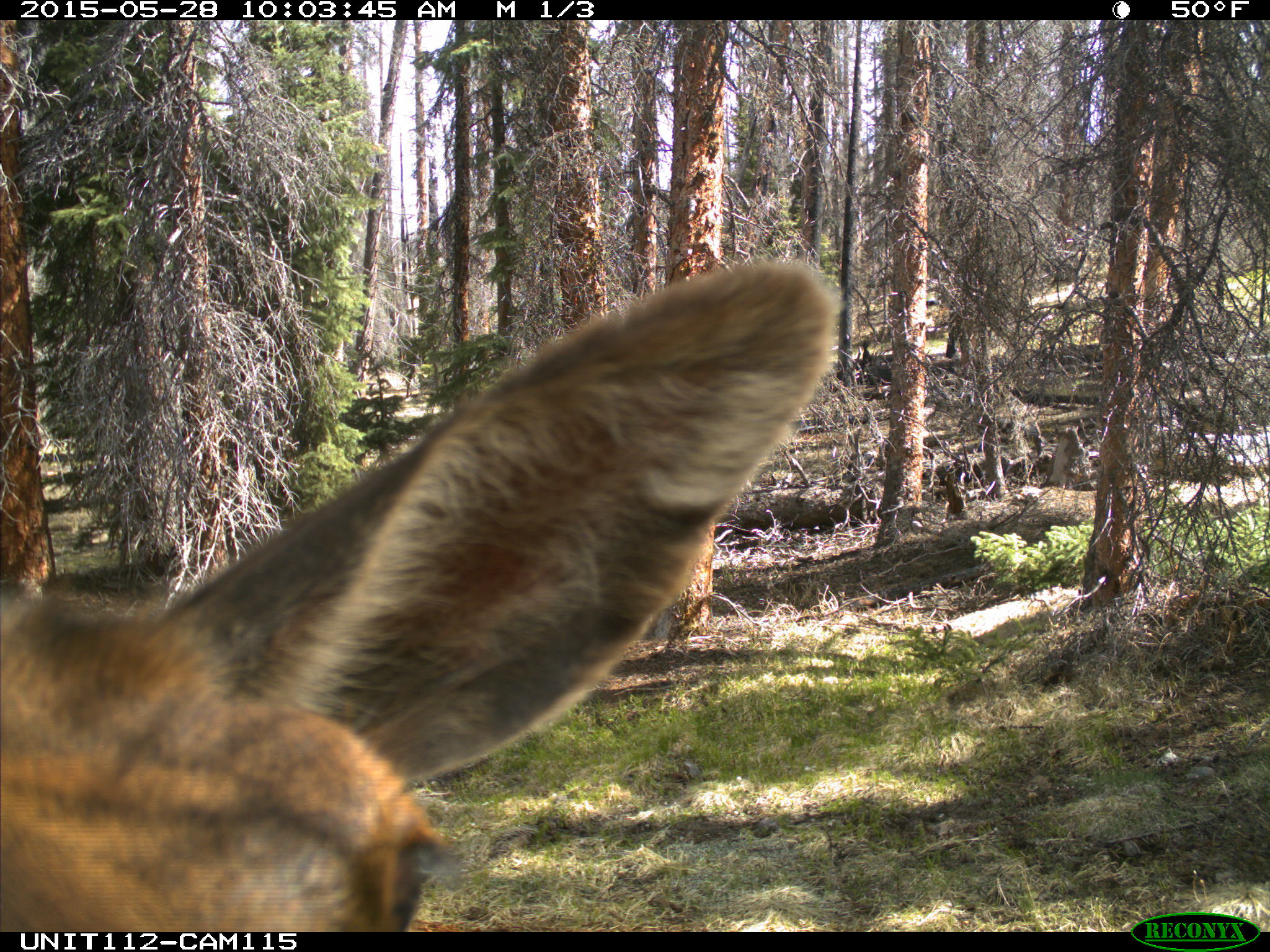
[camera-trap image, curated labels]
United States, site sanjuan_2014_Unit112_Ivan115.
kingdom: Animalia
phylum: Chordata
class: Mammalia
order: Artiodactyla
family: Cervidae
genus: Cervus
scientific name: Cervus elaphus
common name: red deer